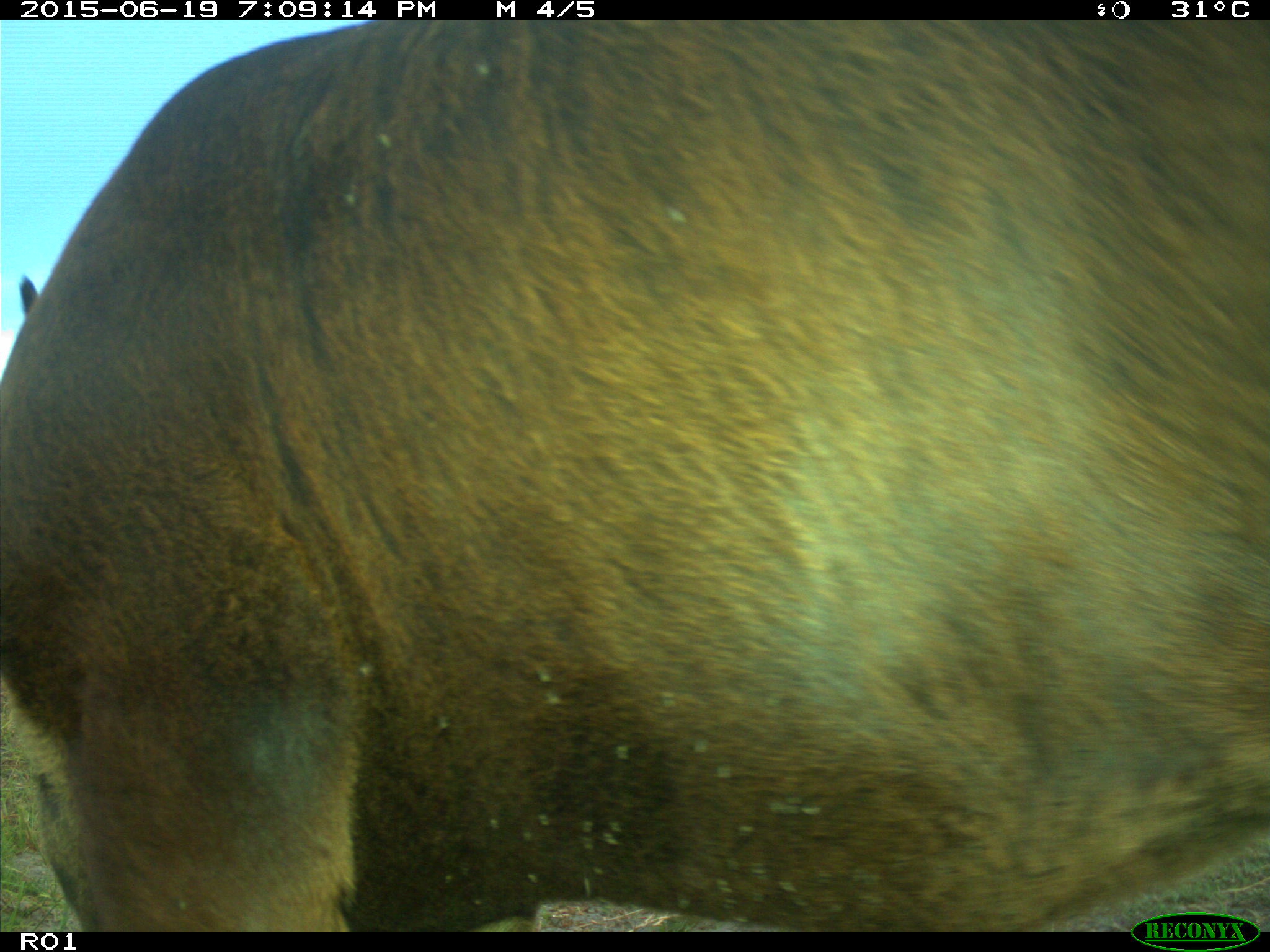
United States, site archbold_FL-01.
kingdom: Animalia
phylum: Chordata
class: Mammalia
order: Artiodactyla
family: Bovidae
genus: Bos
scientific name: Bos taurus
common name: domestic cow